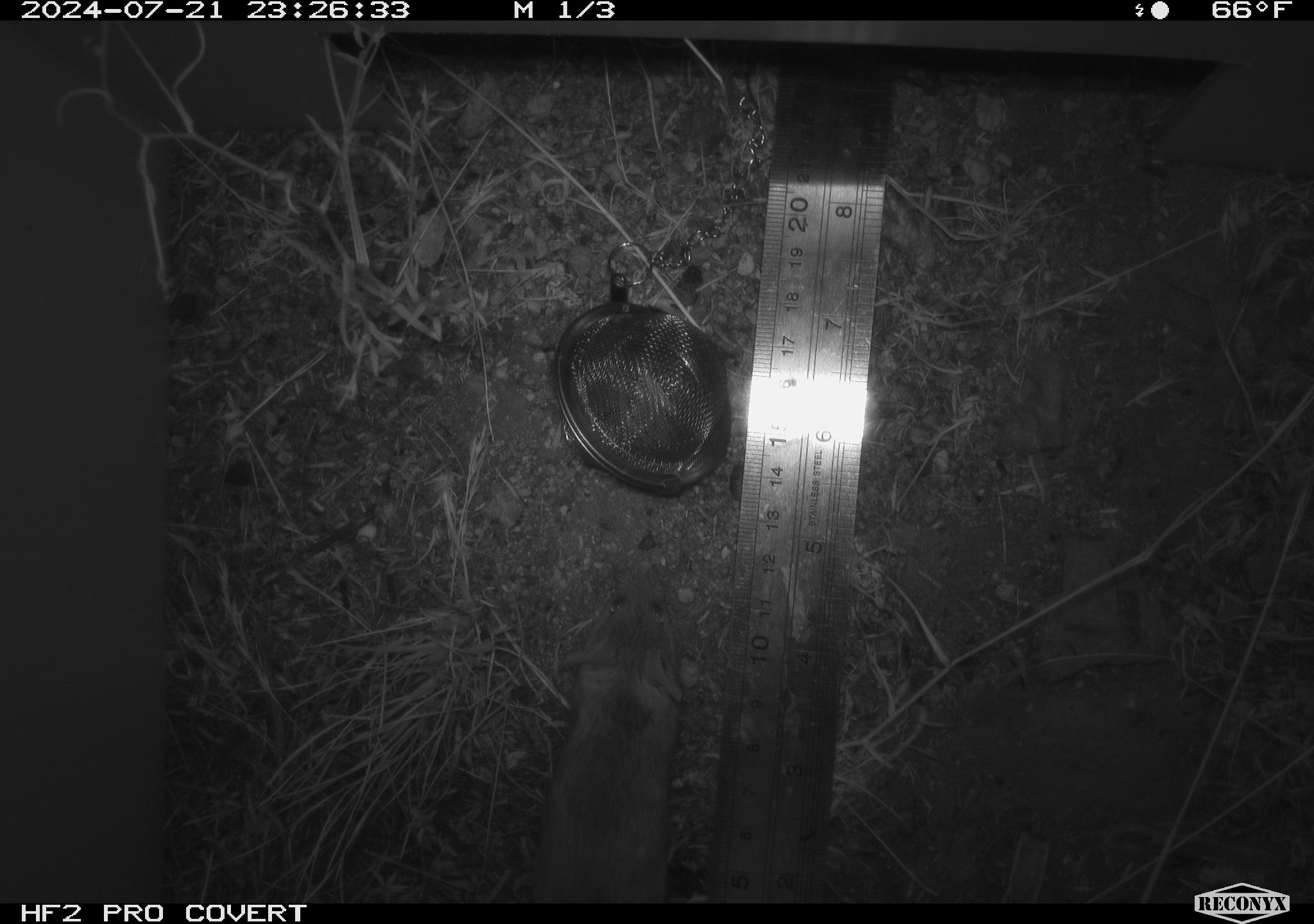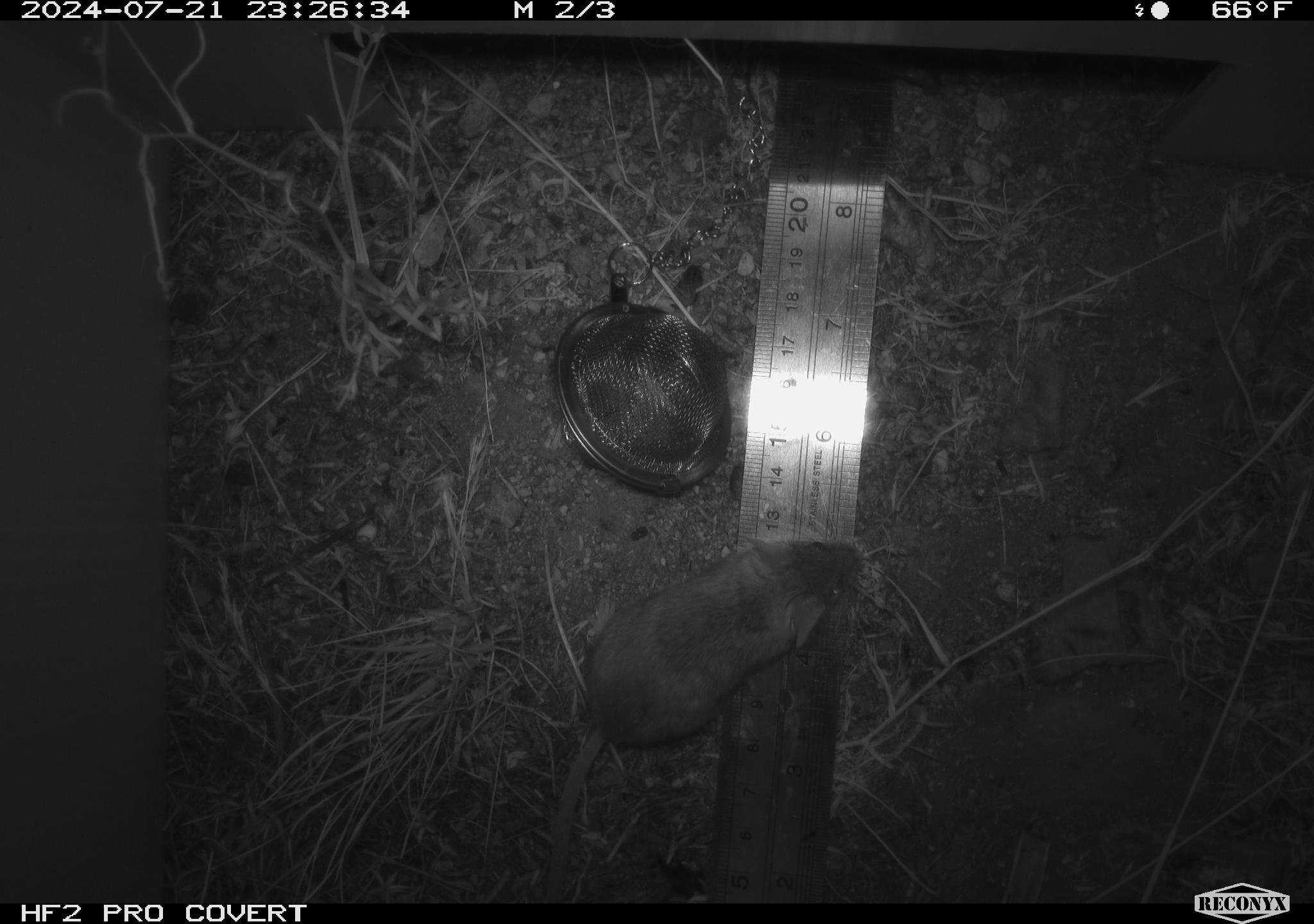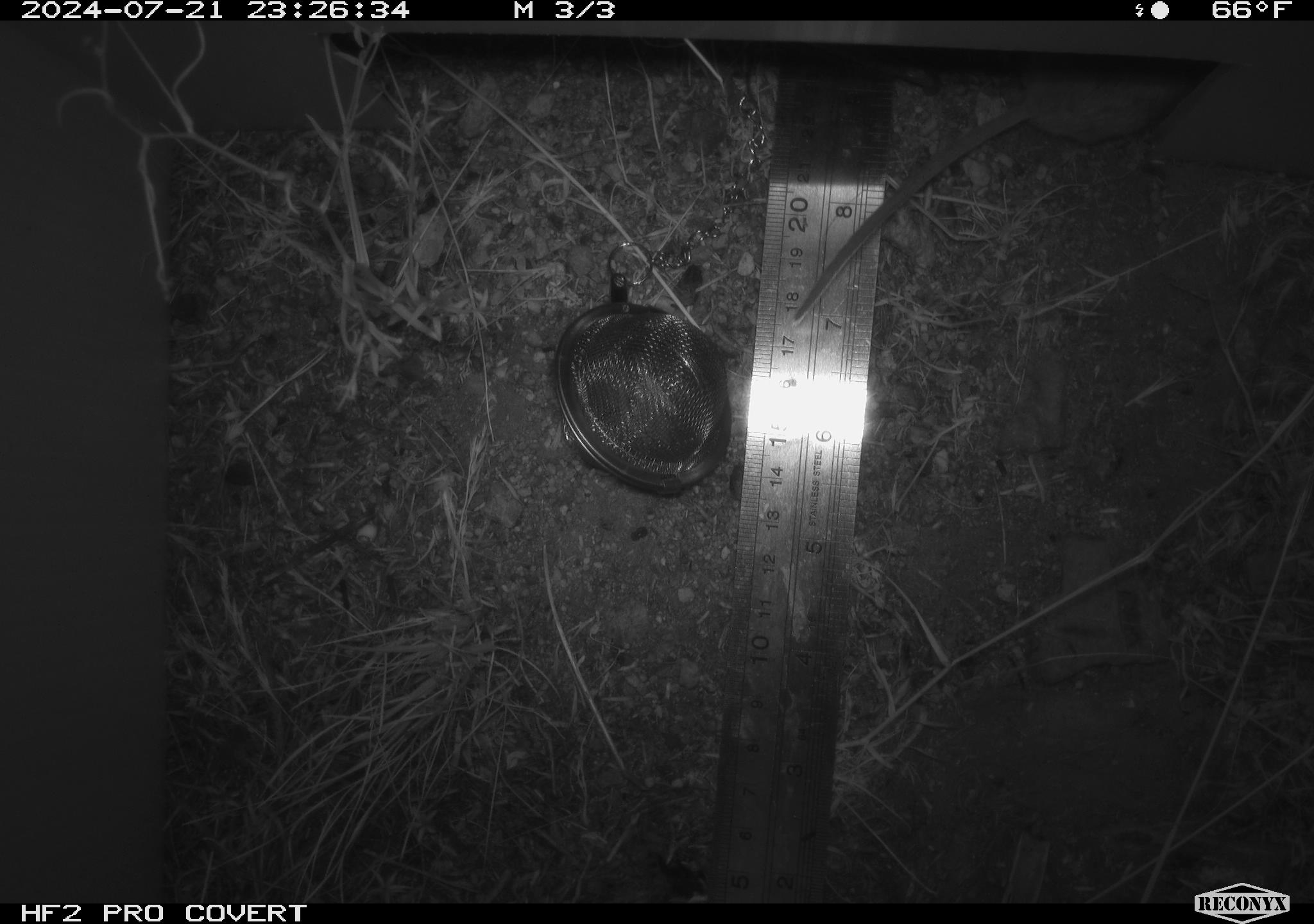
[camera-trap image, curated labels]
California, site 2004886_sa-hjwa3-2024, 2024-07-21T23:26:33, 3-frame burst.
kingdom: Animalia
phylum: Chordata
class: Mammalia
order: Rodentia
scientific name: Rodentia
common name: rodent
Rodent (Rodentia).